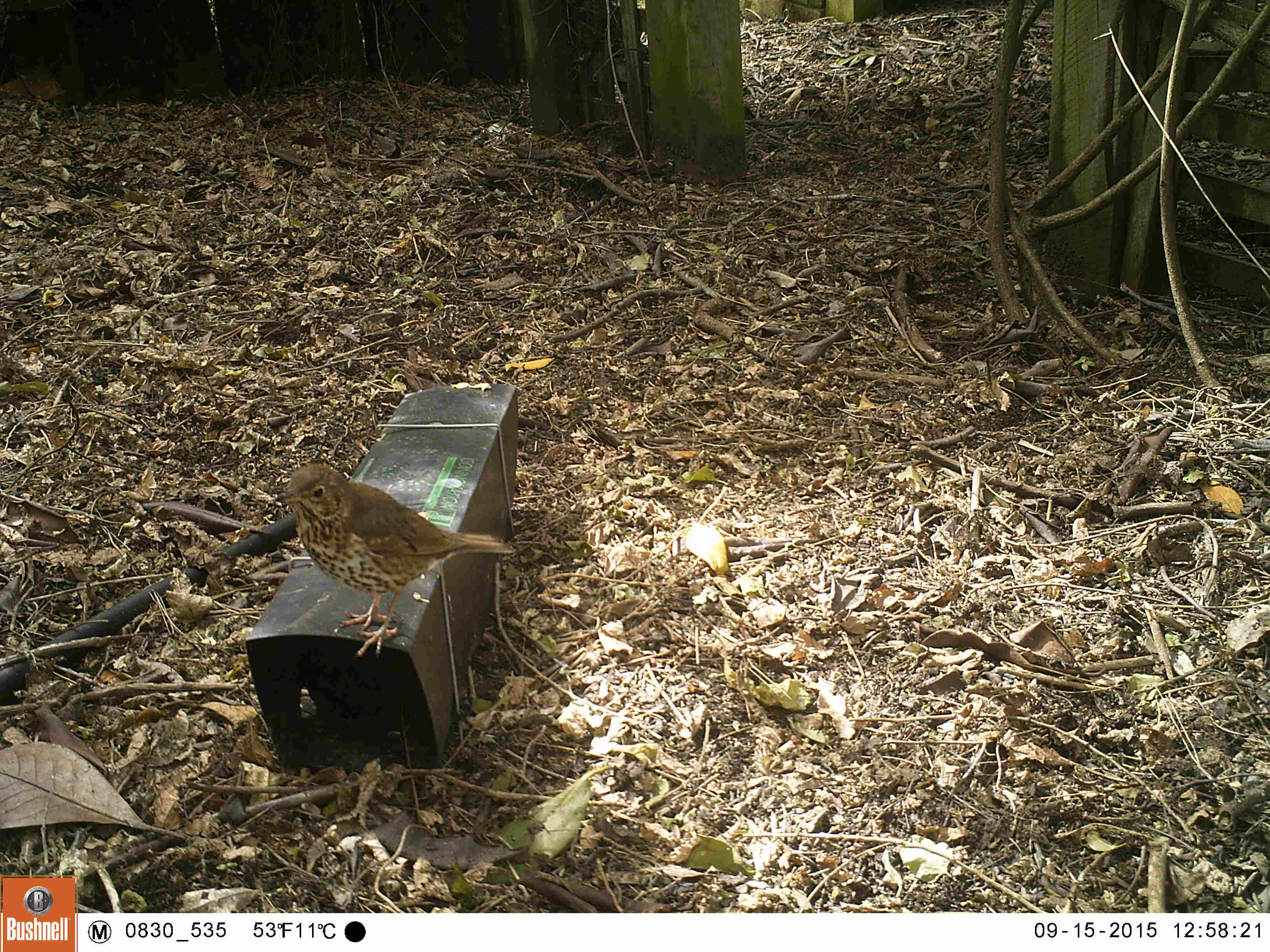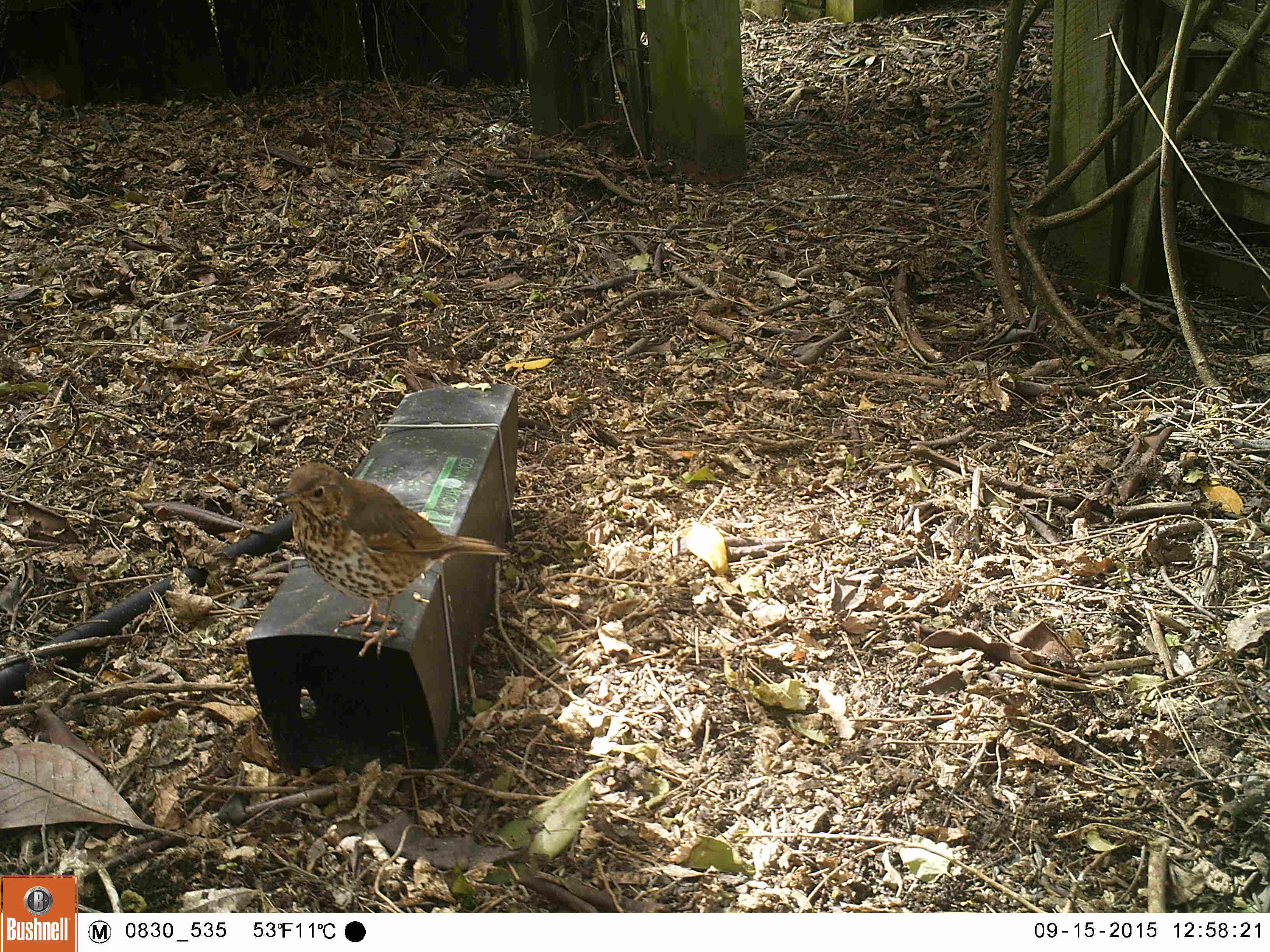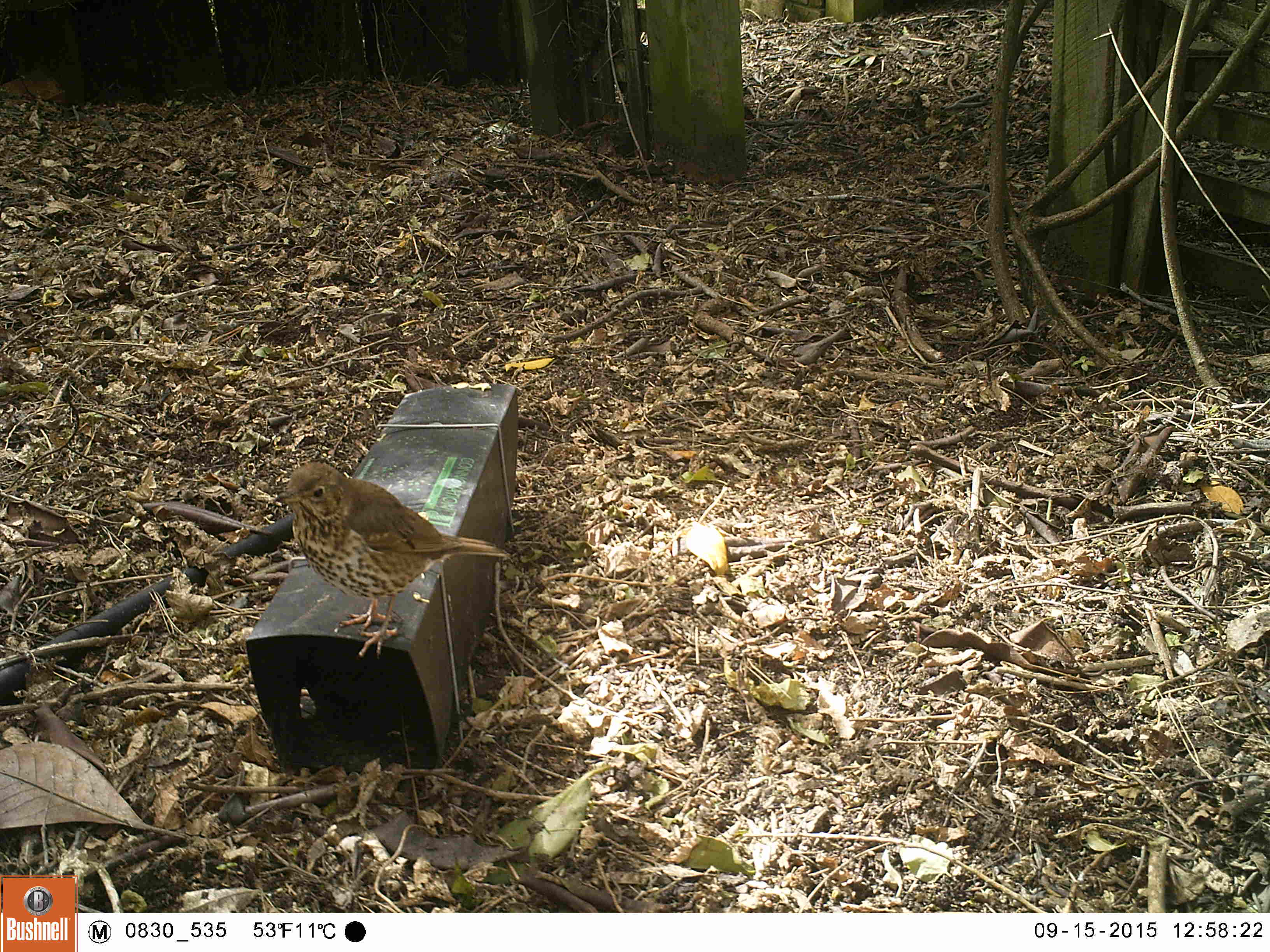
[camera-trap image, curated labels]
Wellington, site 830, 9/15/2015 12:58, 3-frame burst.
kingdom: Animalia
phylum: Chordata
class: Aves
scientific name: Aves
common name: bird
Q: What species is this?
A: Bird (Aves).